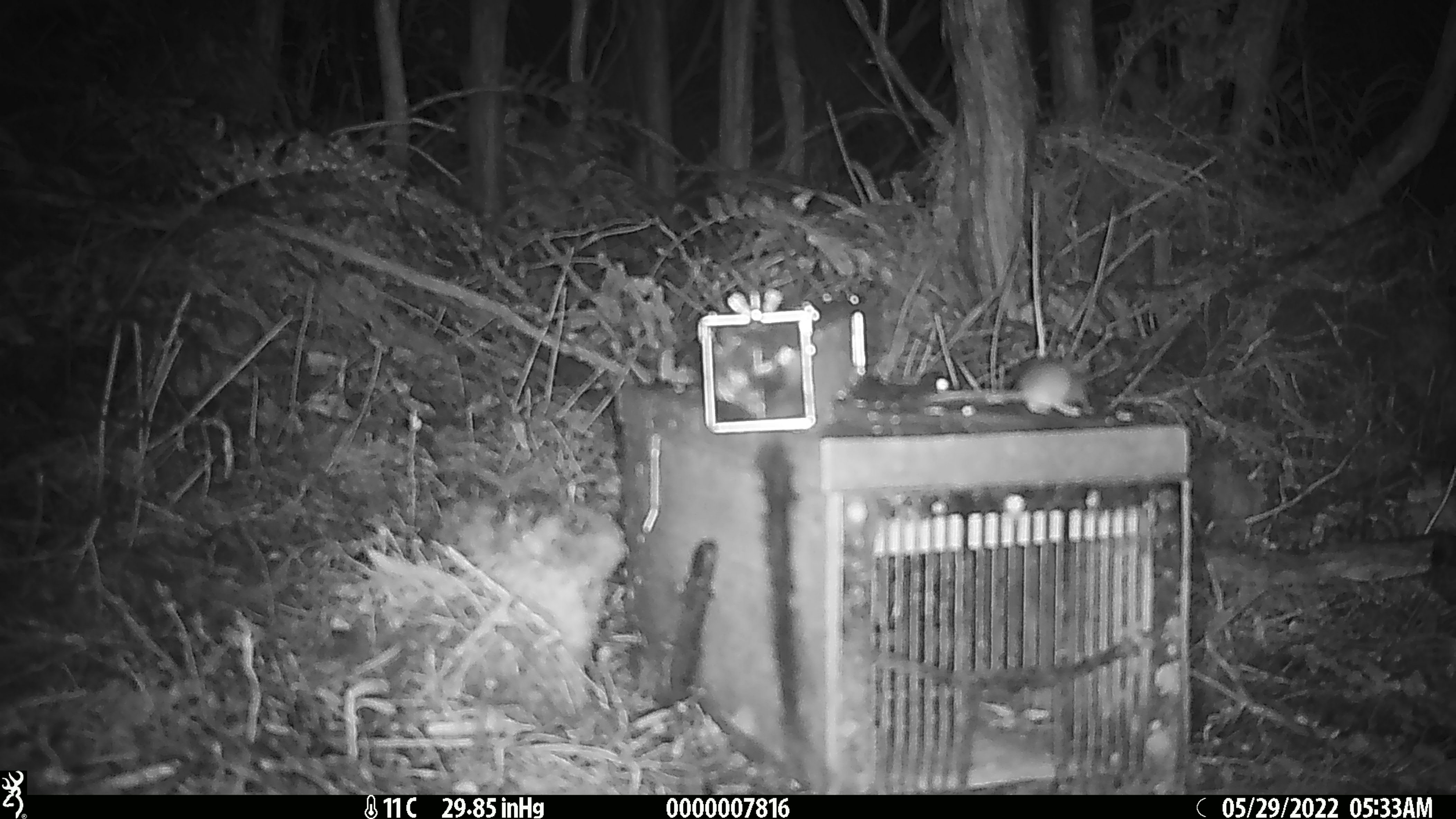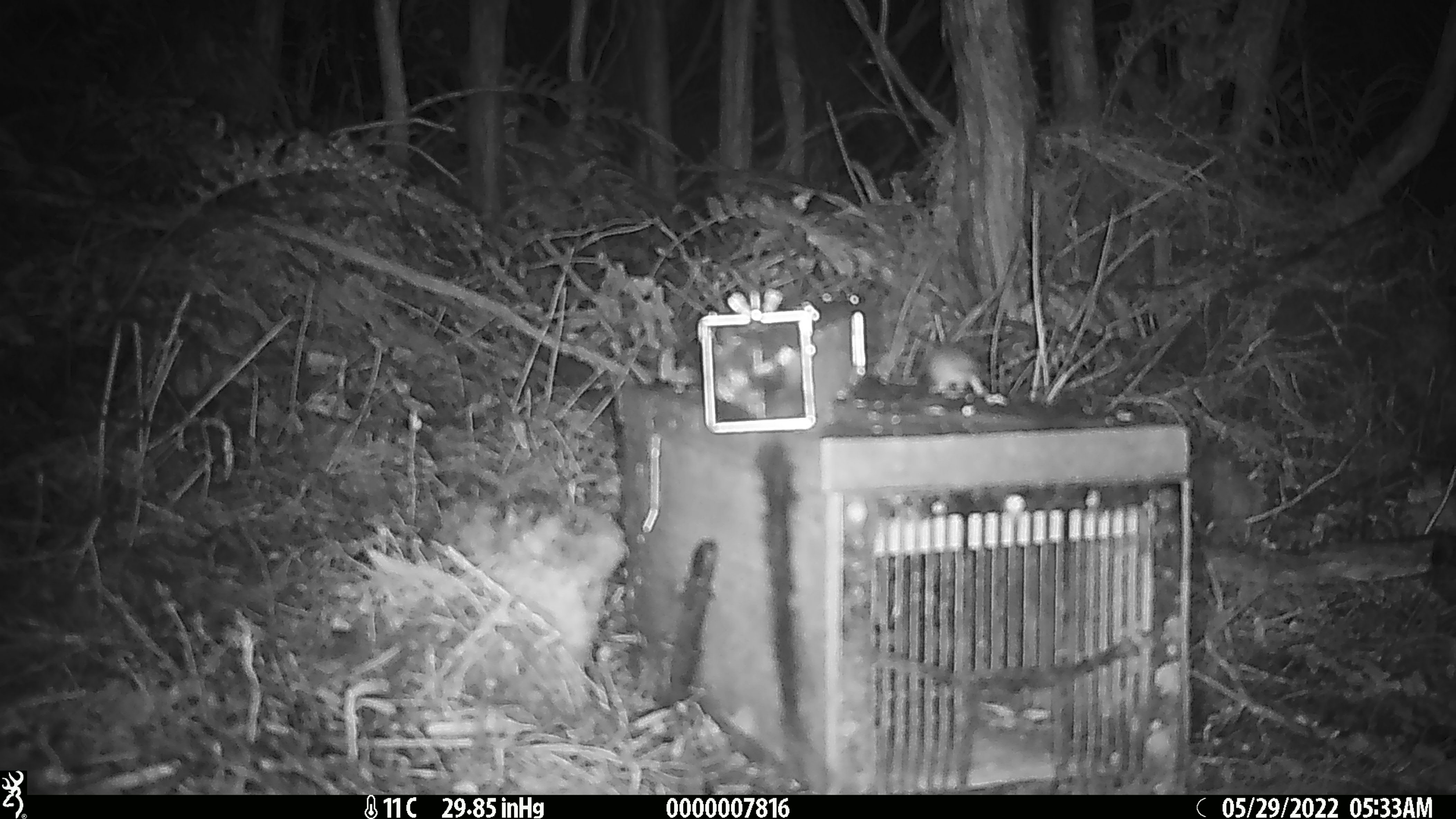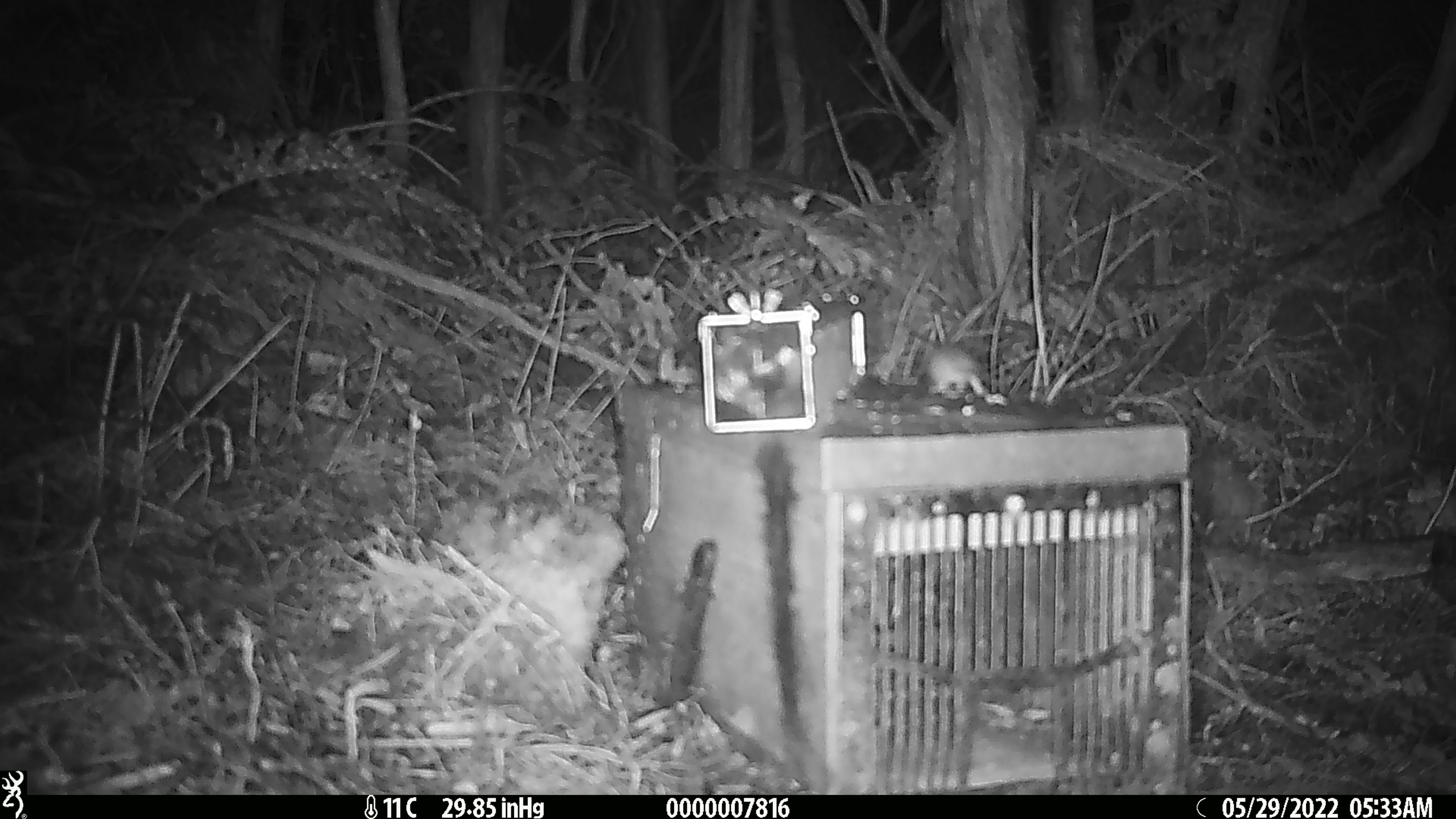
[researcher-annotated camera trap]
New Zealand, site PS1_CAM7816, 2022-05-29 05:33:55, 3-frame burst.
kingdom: Animalia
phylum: Chordata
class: Mammalia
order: Rodentia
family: Muridae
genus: Mus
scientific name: Mus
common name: mouse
Mouse (Mus).